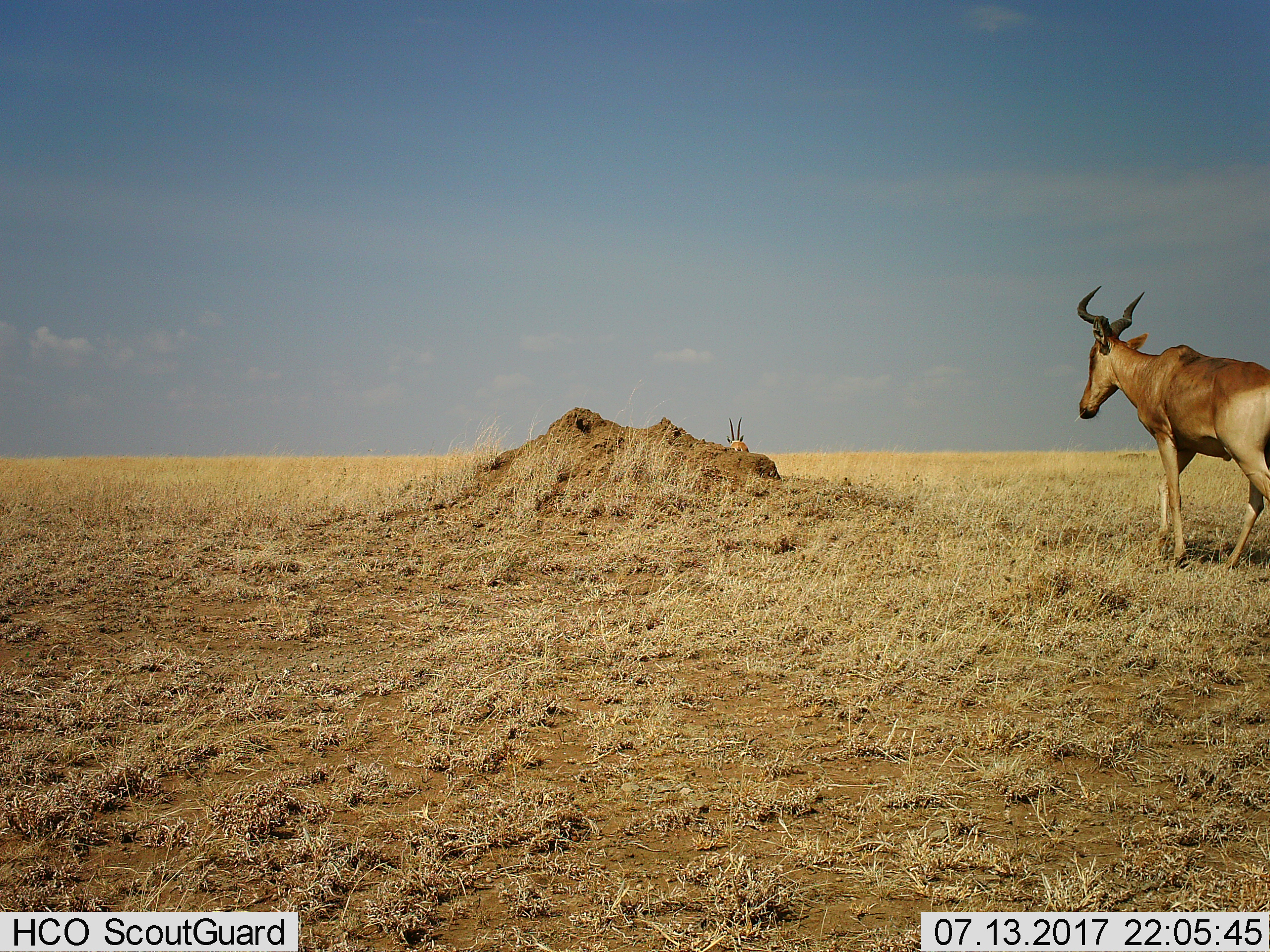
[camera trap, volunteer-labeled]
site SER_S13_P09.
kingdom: Animalia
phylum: Chordata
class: Mammalia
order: Artiodactyla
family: Bovidae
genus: Alcelaphus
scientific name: Alcelaphus buselaphus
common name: hartebeest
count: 1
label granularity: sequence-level